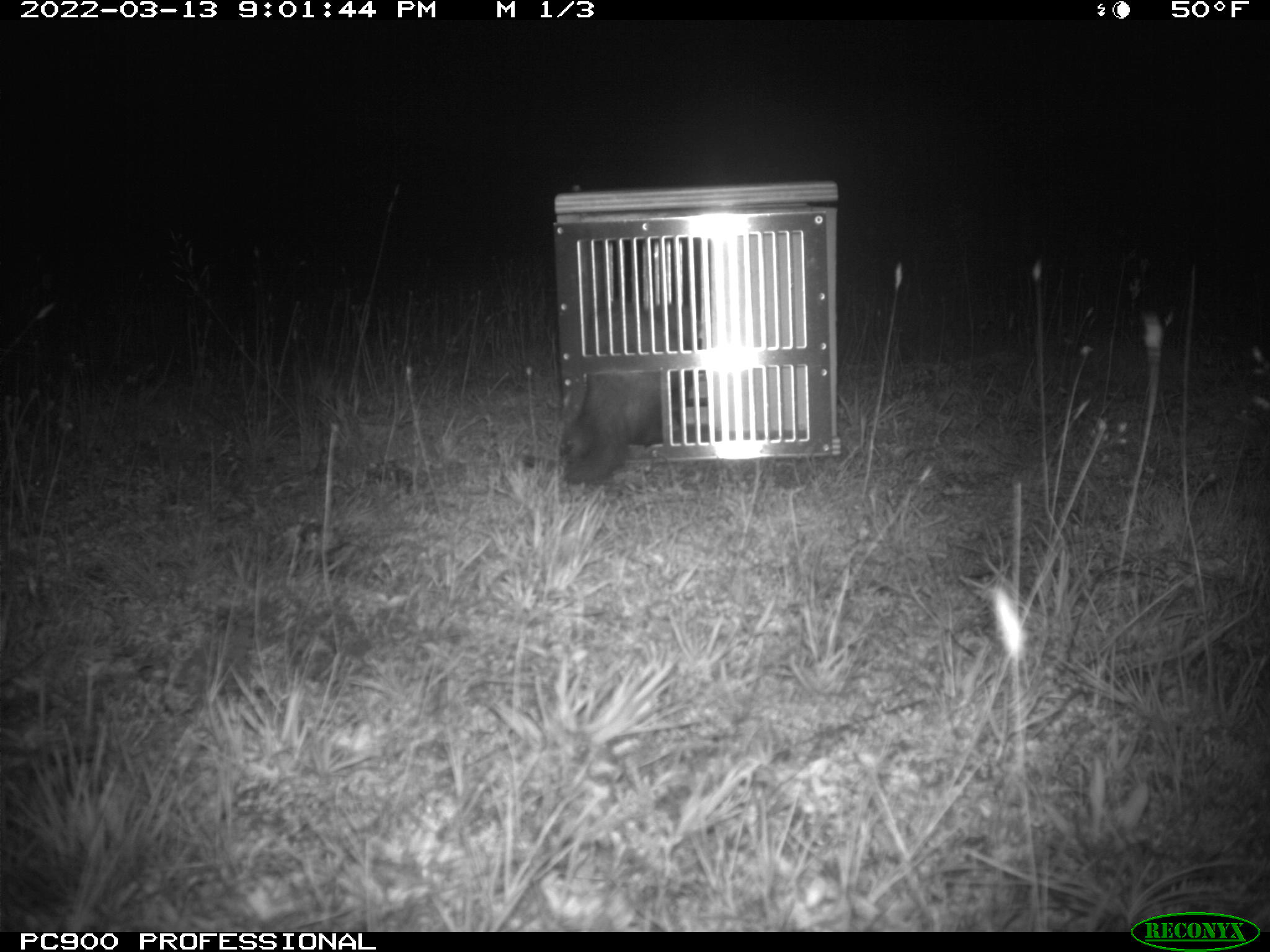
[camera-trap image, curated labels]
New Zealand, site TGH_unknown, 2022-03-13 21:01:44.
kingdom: Animalia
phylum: Chordata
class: Mammalia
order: Carnivora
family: Mustelidae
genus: Mustela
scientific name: Mustela furo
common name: ferret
Ferret (Mustela furo).